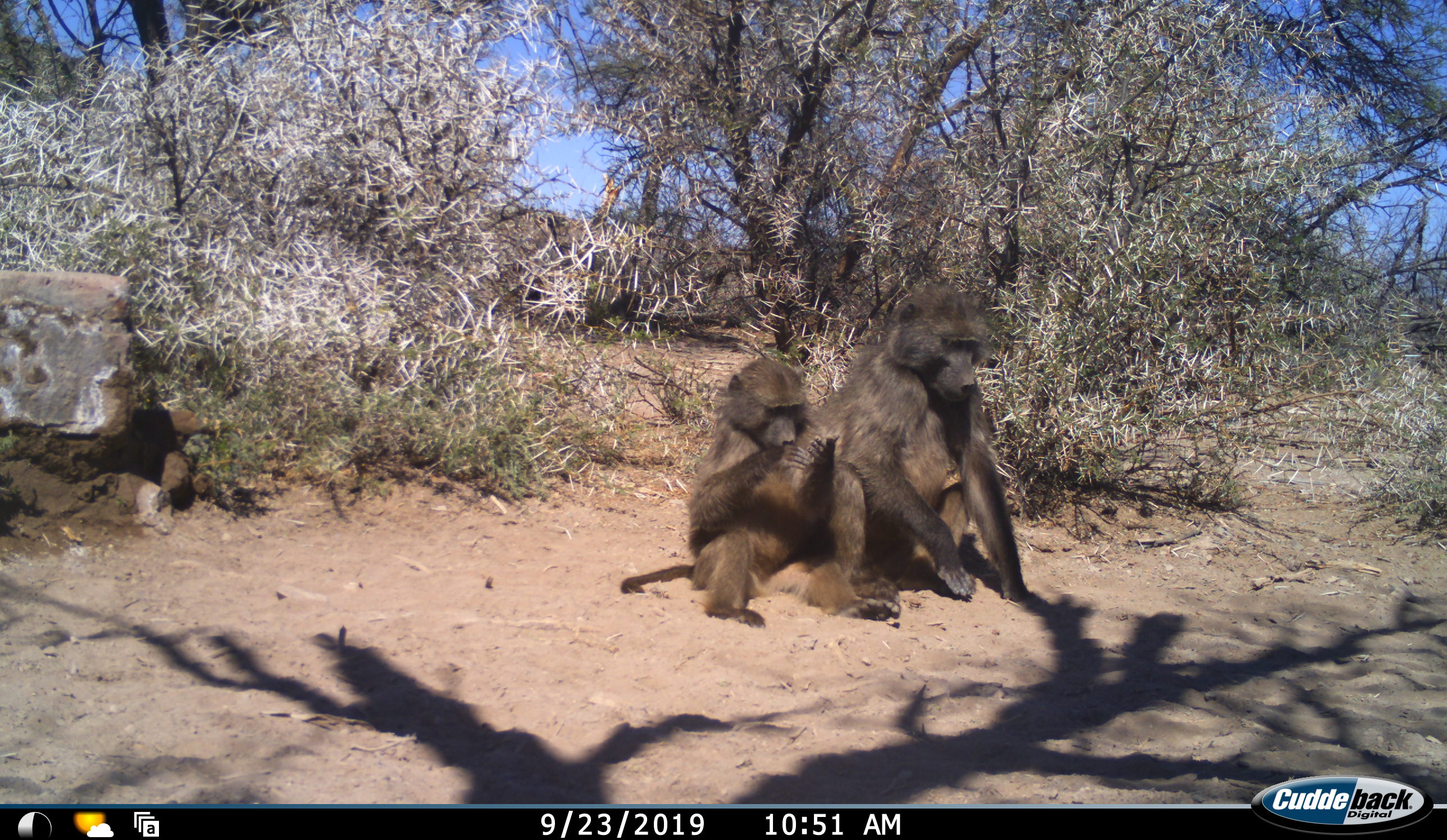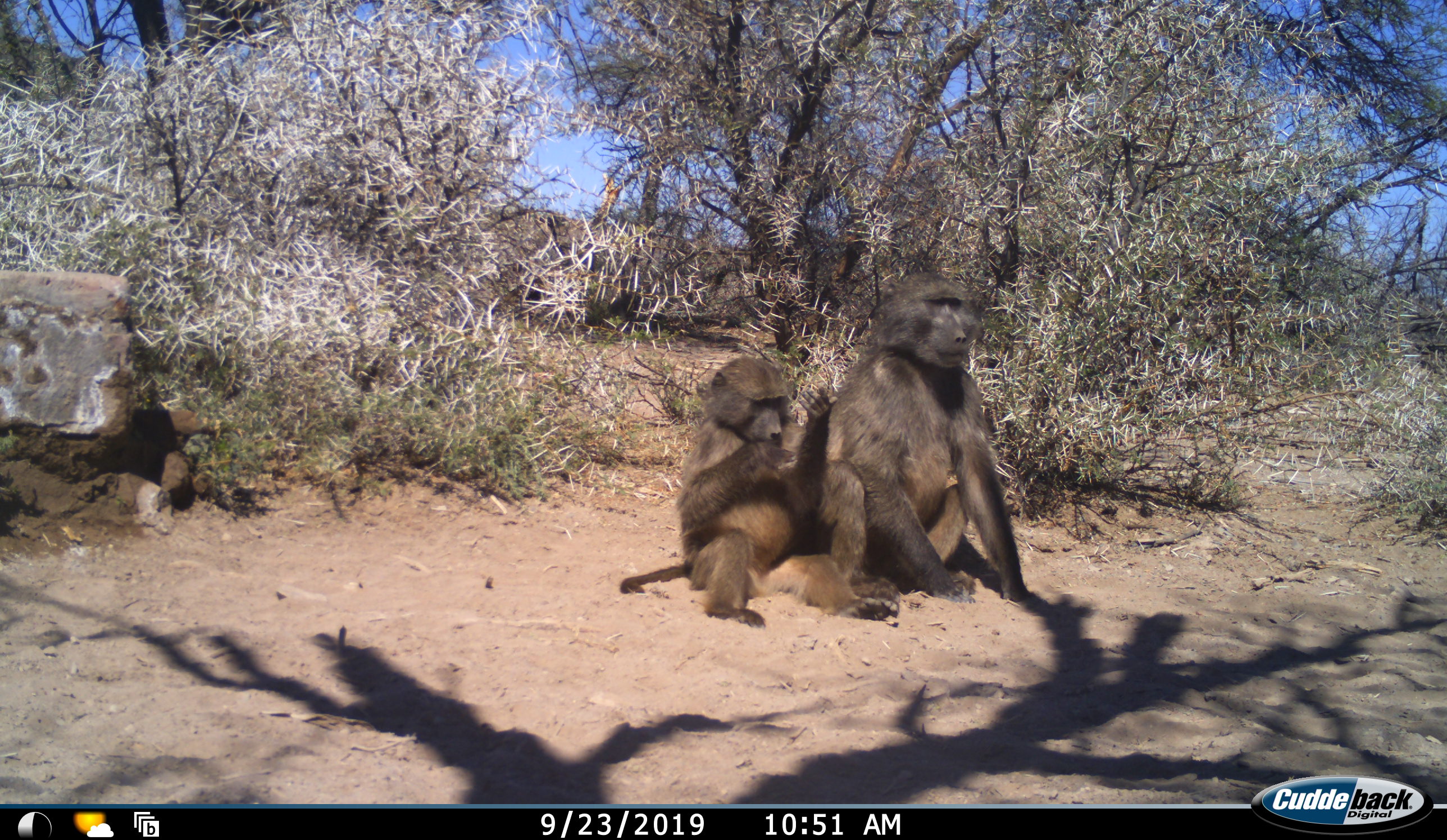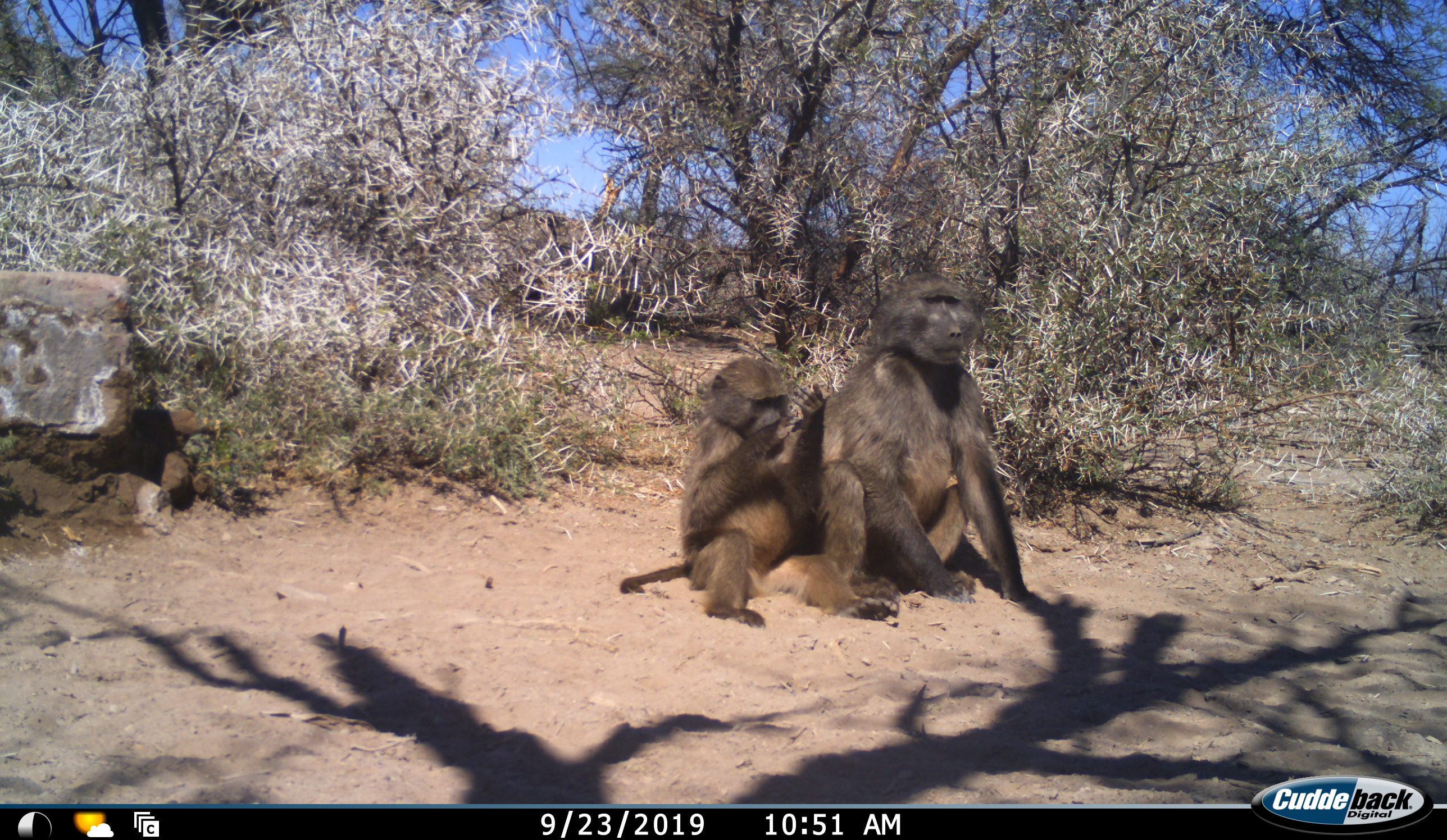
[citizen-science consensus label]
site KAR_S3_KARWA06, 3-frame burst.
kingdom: Animalia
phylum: Chordata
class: Mammalia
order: Primates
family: Cercopithecidae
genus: Papio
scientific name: Papio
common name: baboon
Baboon (Papio), count 2. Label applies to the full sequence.